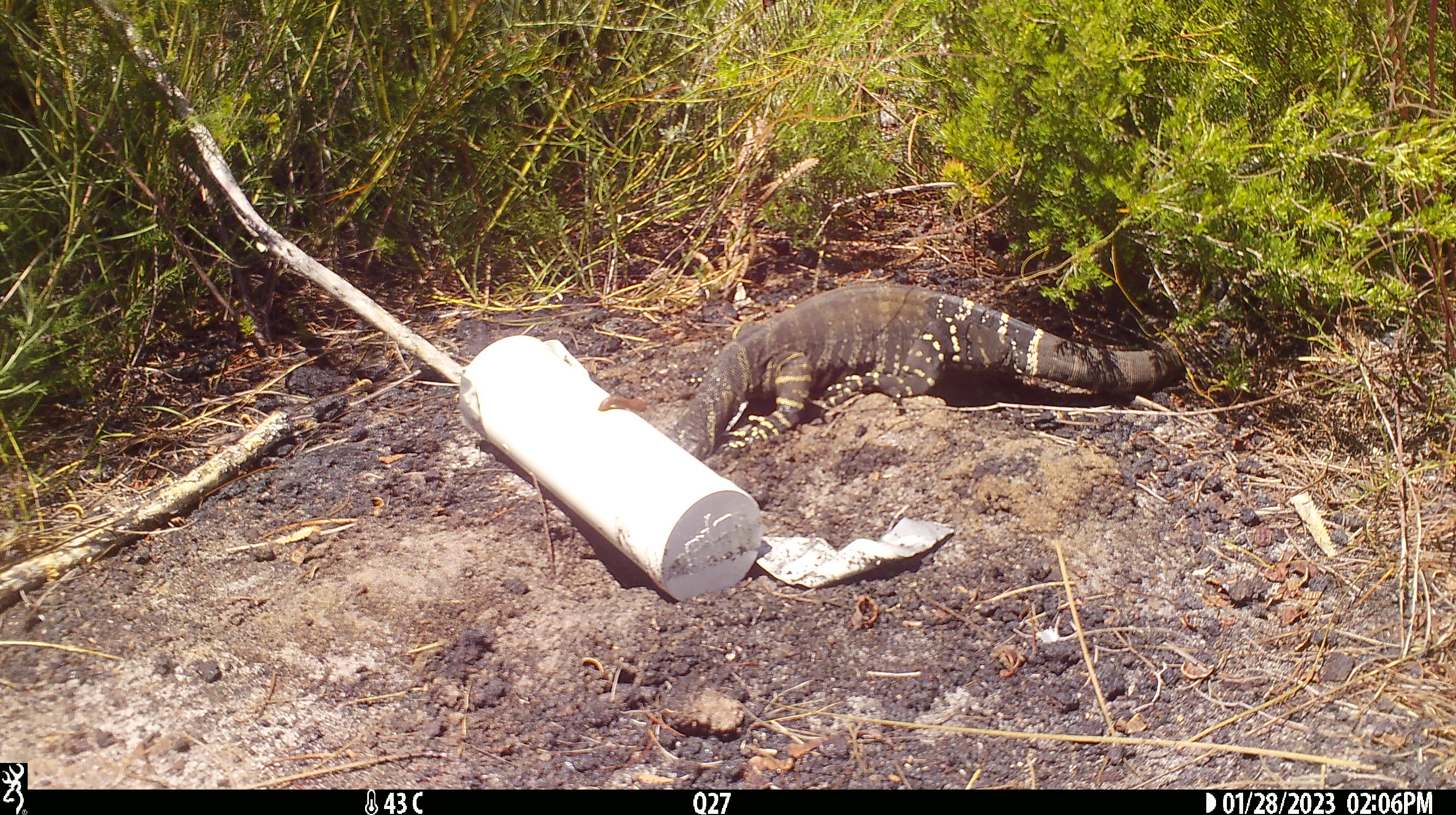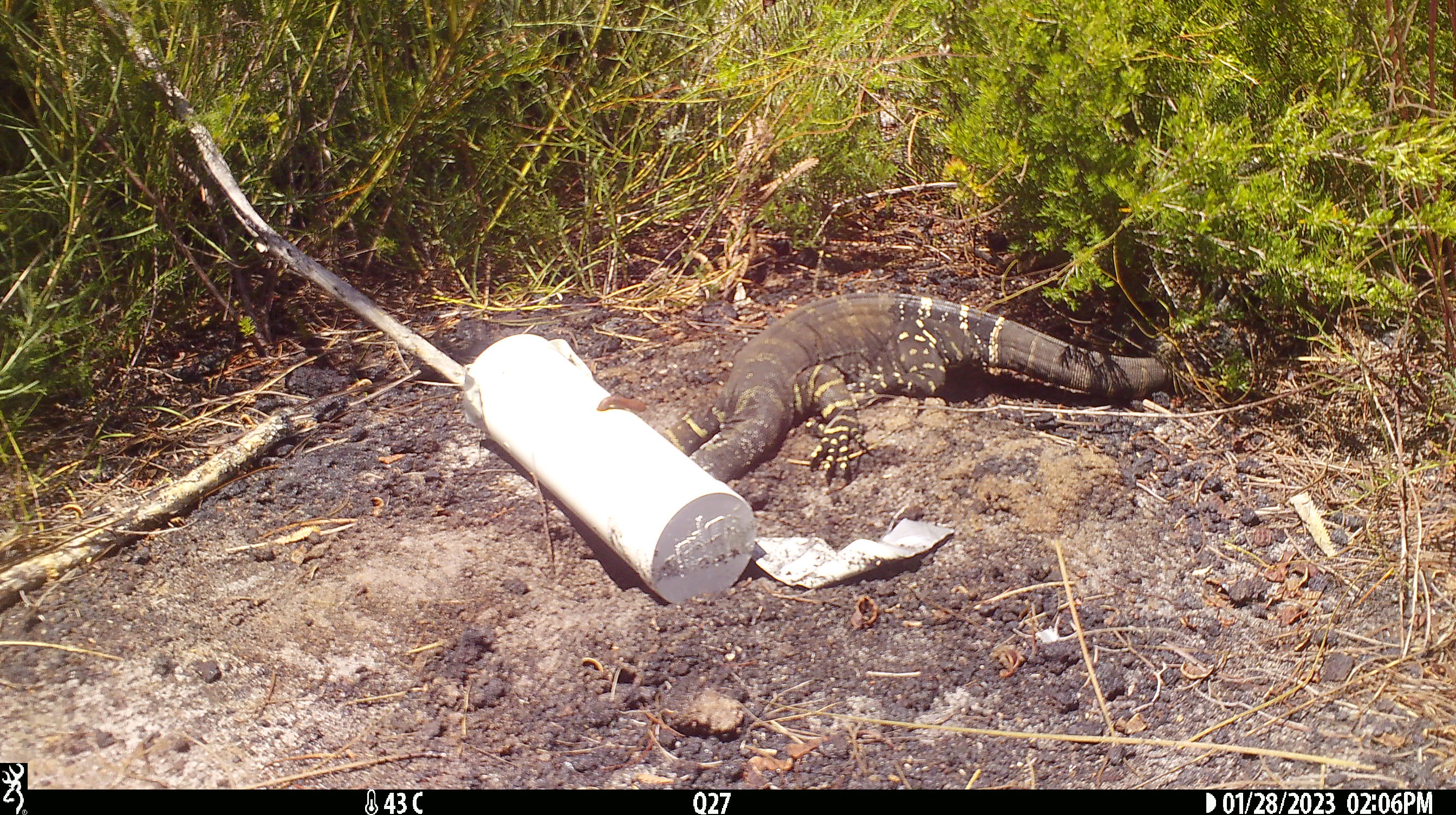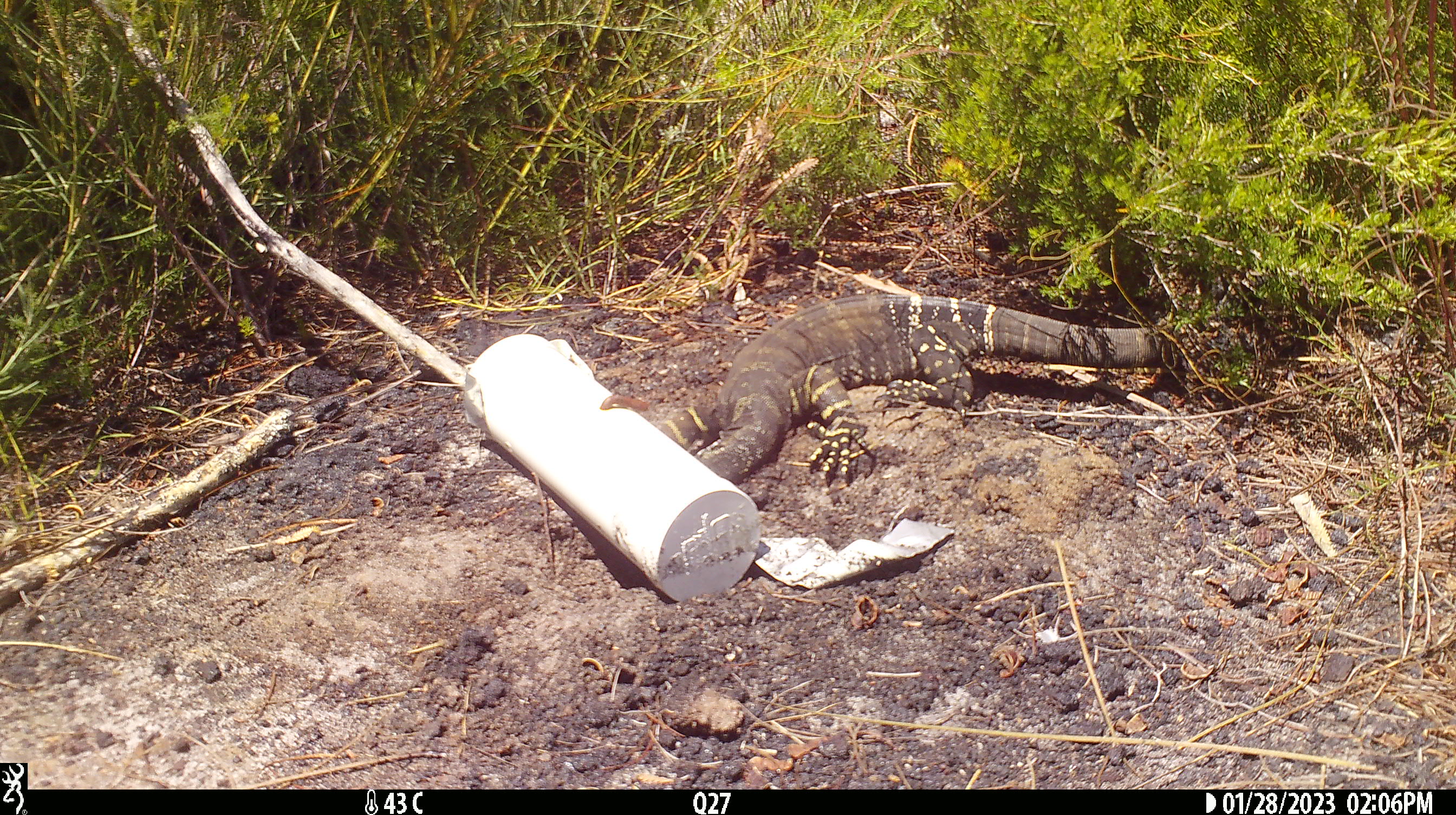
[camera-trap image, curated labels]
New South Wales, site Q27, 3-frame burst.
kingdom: Animalia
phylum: Chordata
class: Reptilia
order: Squamata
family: Varanidae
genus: Varanus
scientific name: Varanus varius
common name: lace monitor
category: goanna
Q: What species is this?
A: Goanna (lace monitor) (Varanus varius).